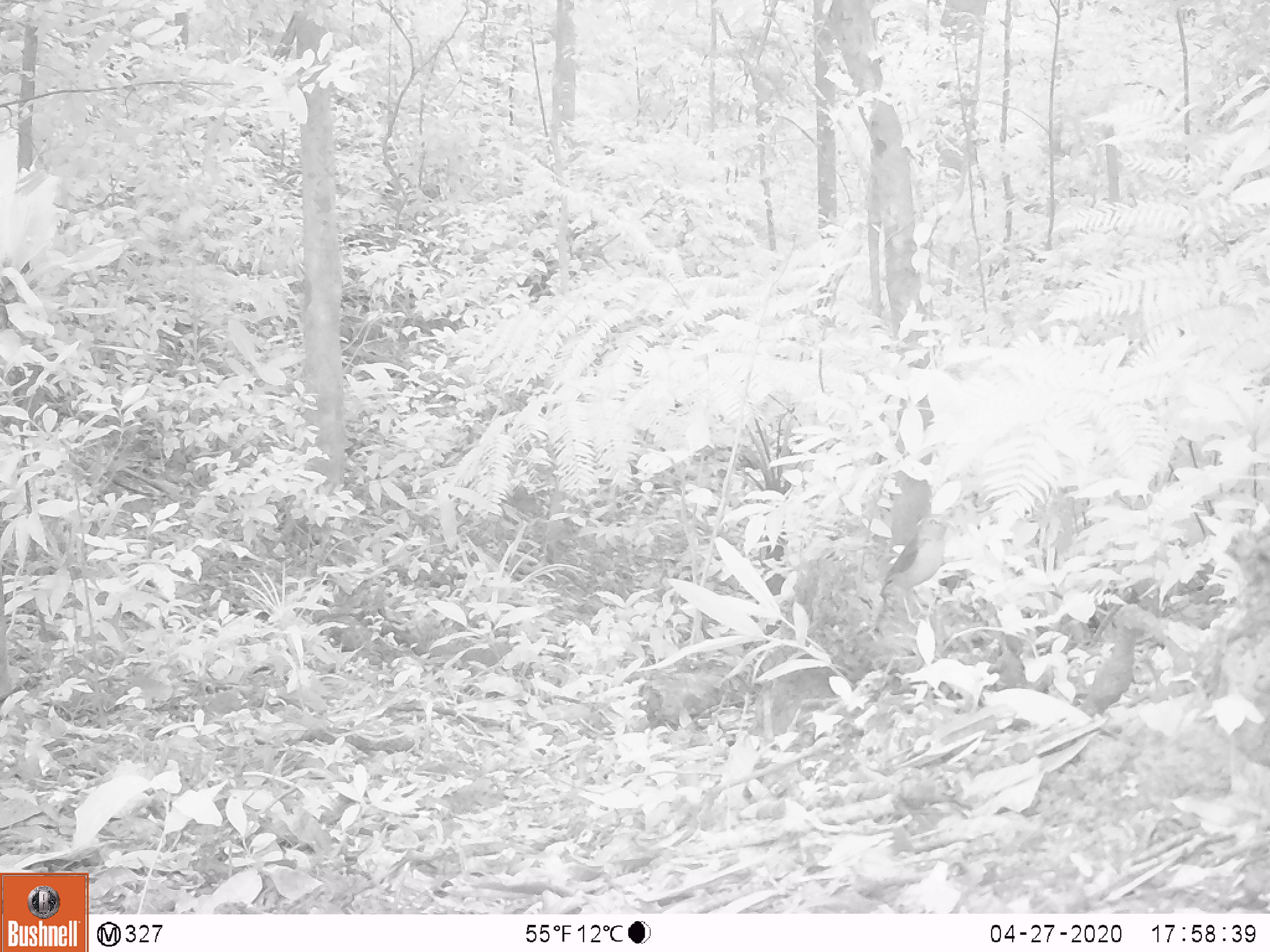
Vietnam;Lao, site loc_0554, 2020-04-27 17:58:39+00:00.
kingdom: Animalia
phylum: Chordata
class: Aves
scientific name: Aves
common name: bird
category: unidentified bird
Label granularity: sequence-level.